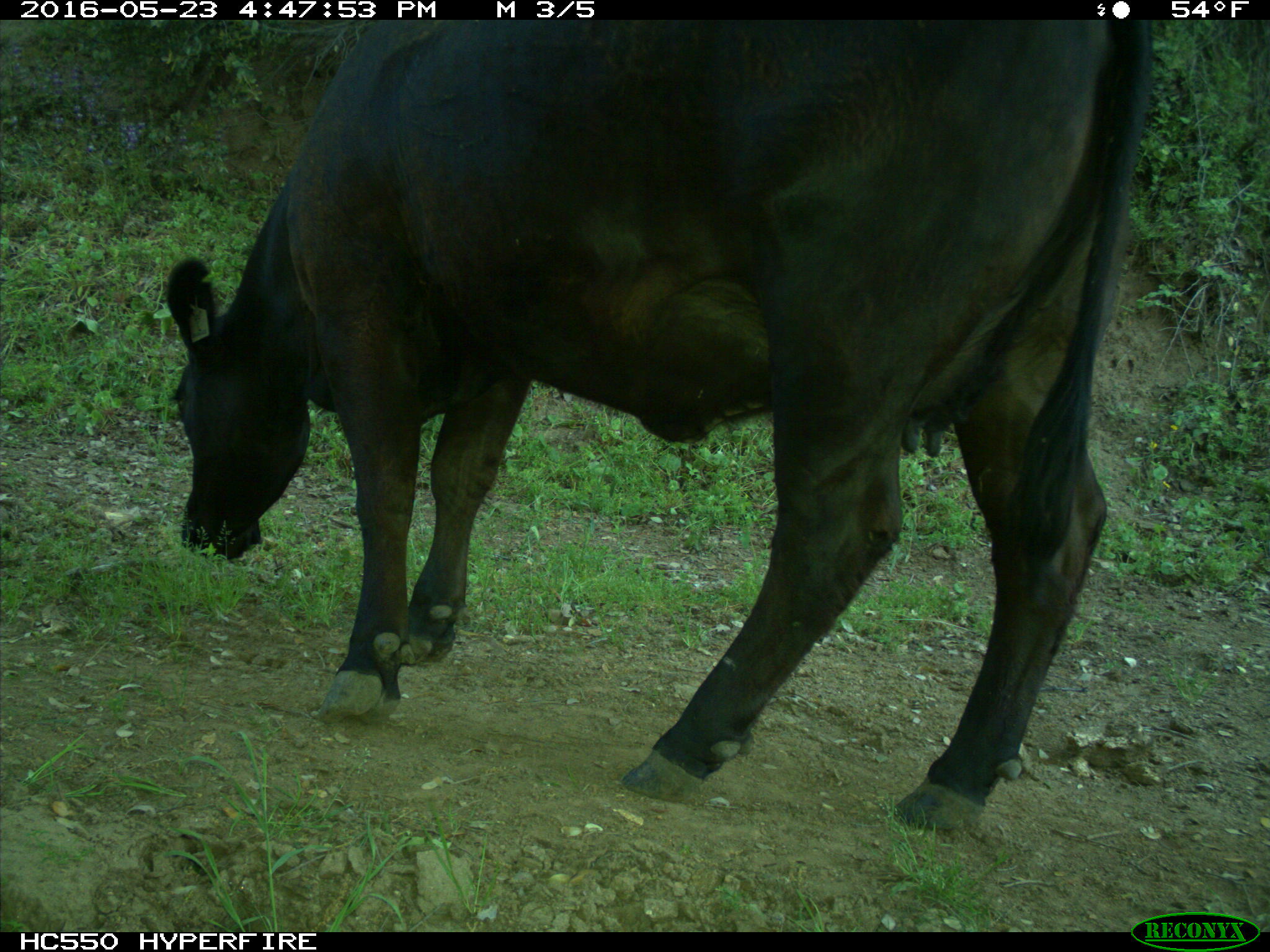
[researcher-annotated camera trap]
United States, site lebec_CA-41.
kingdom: Animalia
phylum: Chordata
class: Mammalia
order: Artiodactyla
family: Bovidae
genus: Bos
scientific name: Bos taurus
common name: domestic cow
Bos taurus (domestic cow).